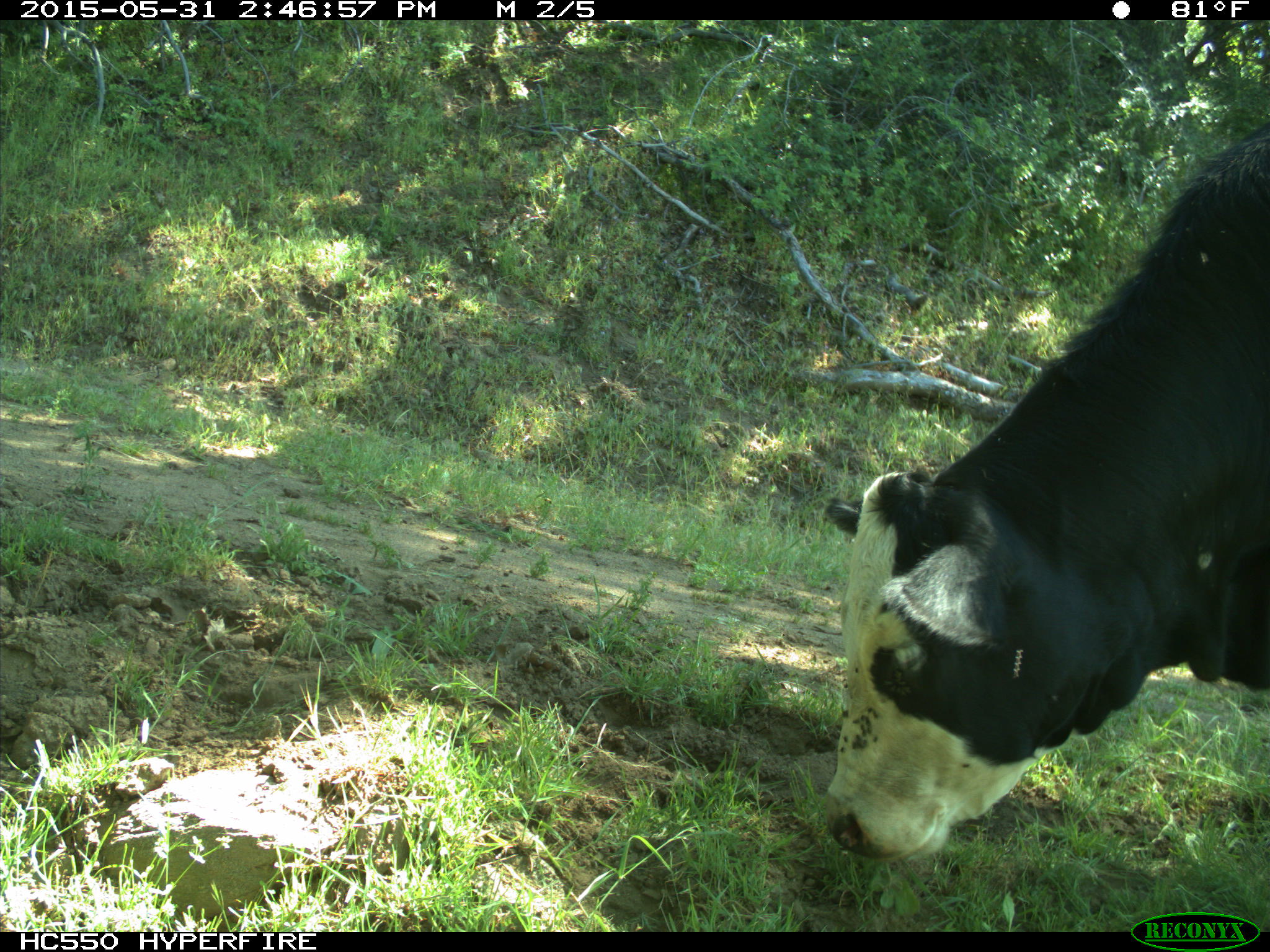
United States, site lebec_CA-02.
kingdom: Animalia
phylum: Chordata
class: Mammalia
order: Artiodactyla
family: Bovidae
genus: Bos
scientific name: Bos taurus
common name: domestic cow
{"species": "Bos taurus (domestic cow)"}